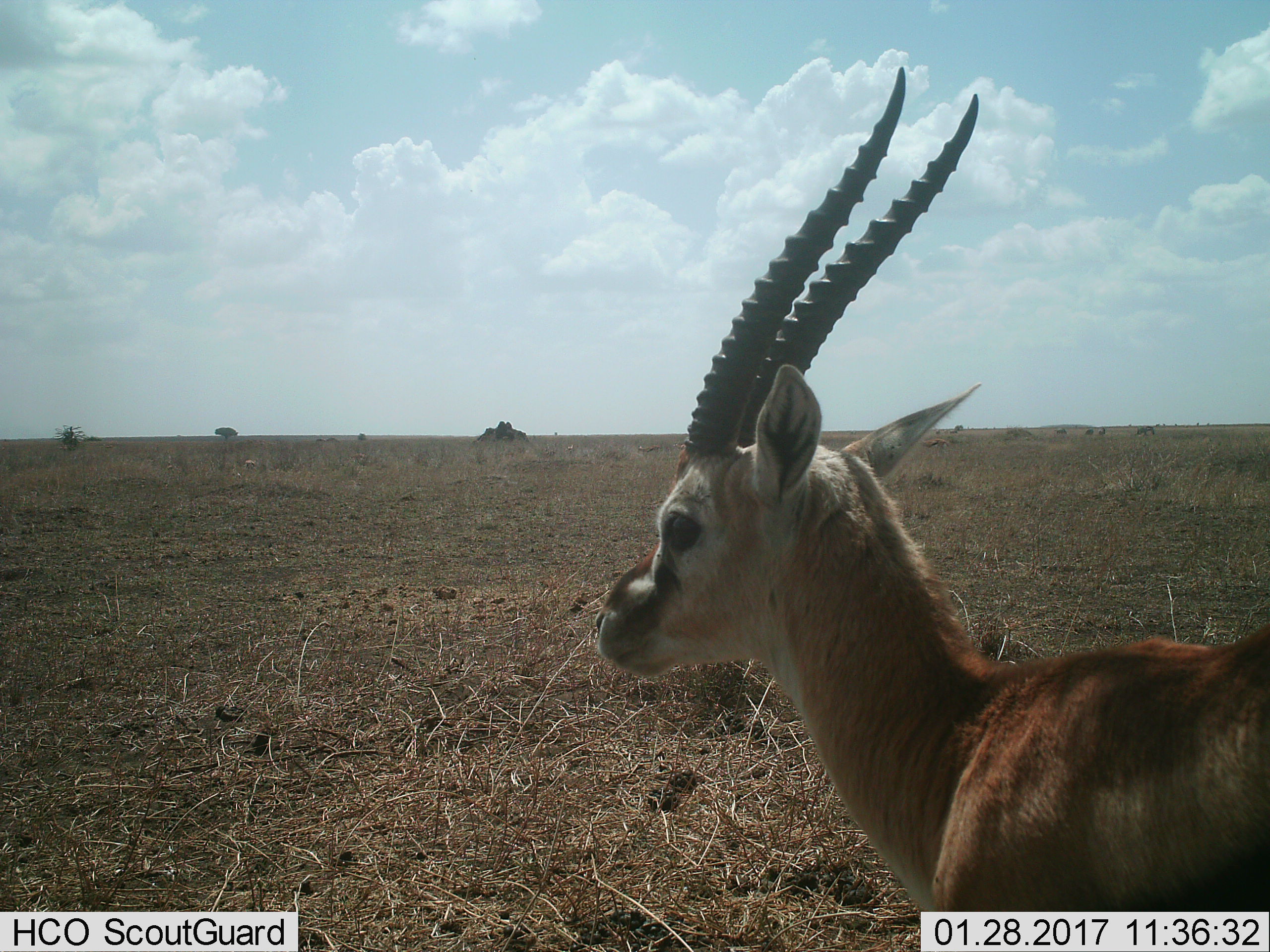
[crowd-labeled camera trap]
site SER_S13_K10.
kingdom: Animalia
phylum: Chordata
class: Mammalia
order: Artiodactyla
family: Bovidae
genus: Eudorcas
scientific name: Eudorcas thomsonii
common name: thomson's gazelle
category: gazellethomsons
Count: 1.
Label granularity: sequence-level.